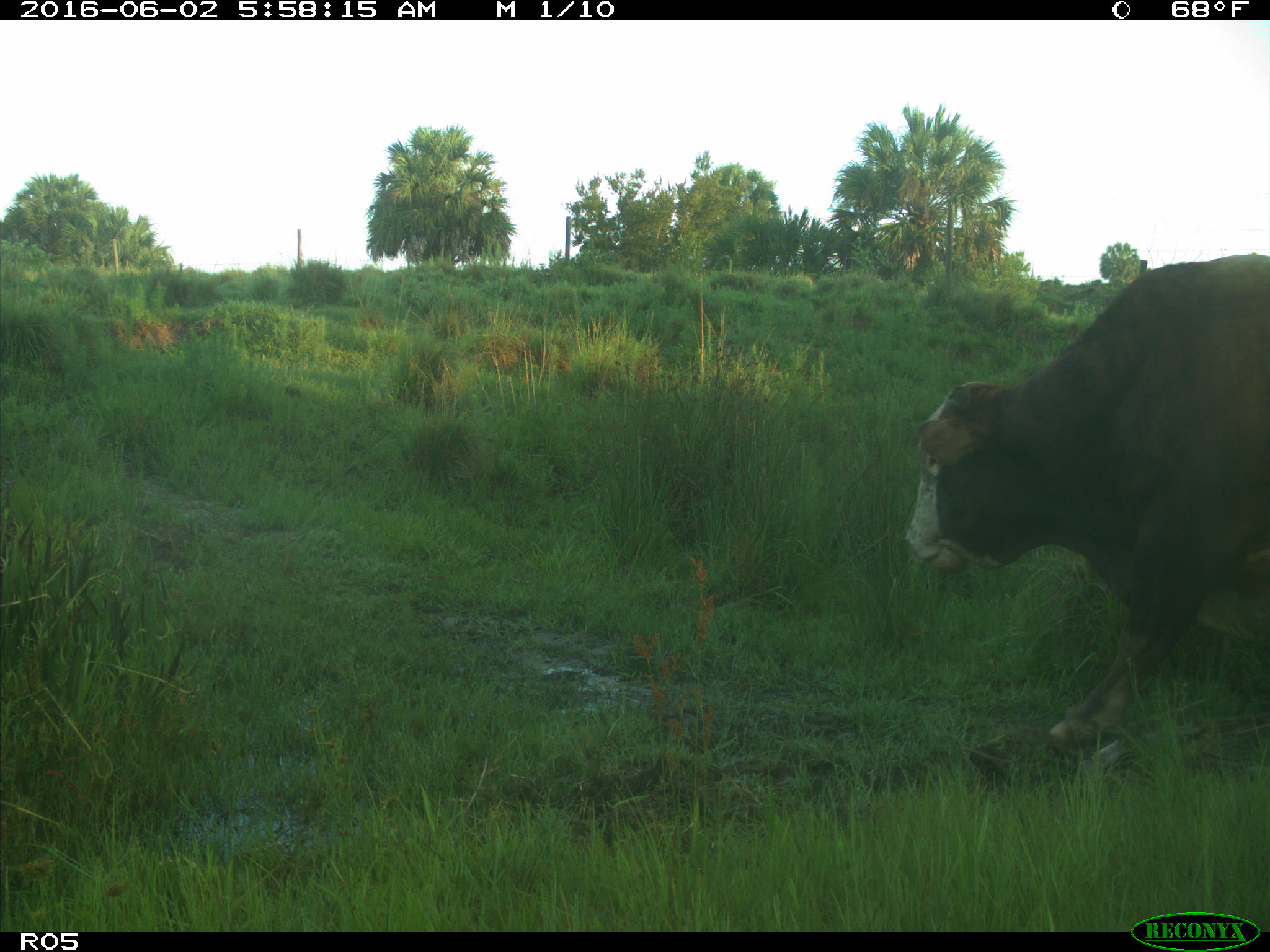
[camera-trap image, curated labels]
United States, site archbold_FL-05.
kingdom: Animalia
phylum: Chordata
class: Mammalia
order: Artiodactyla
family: Bovidae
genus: Bos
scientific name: Bos taurus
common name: domestic cow